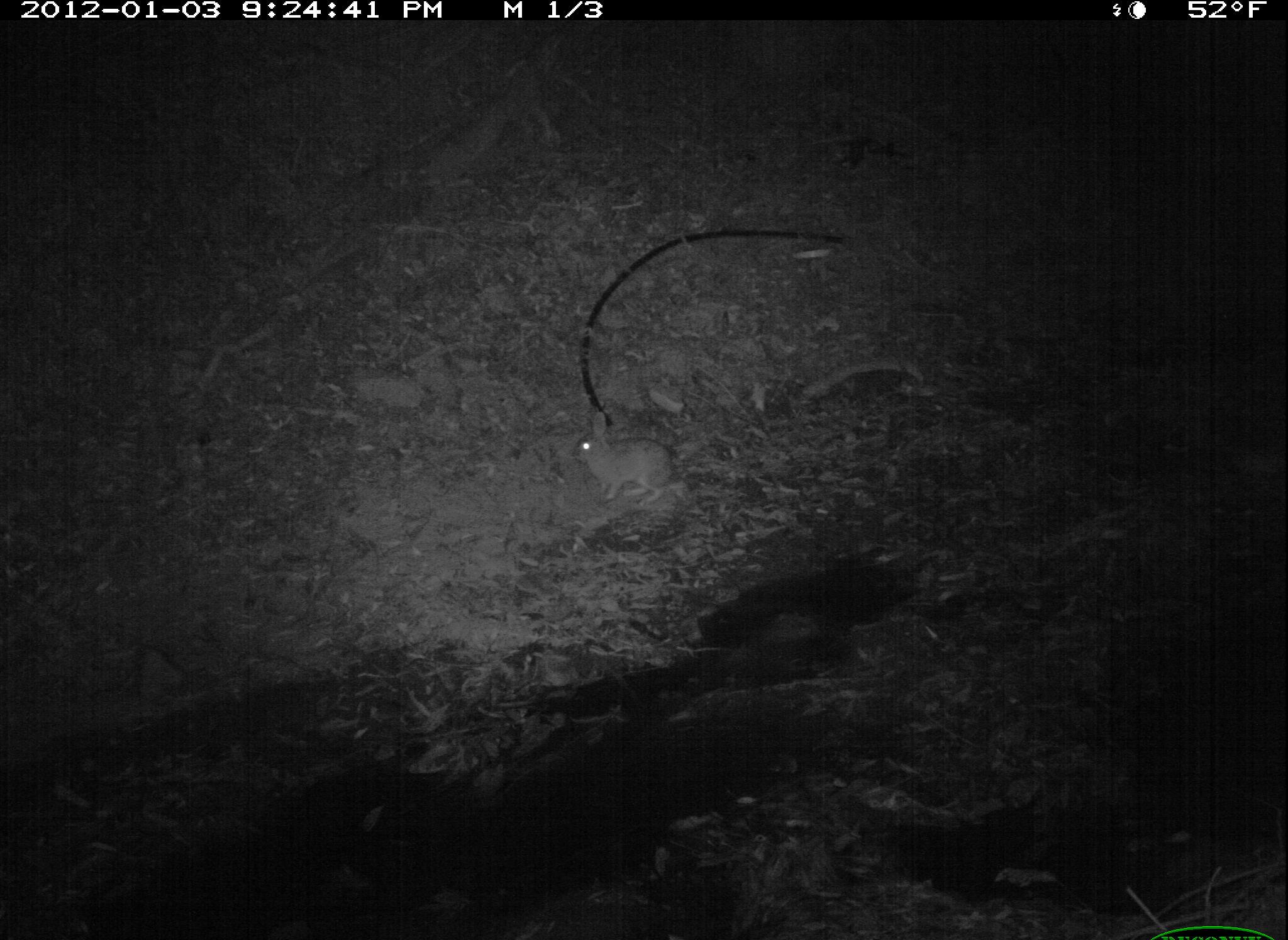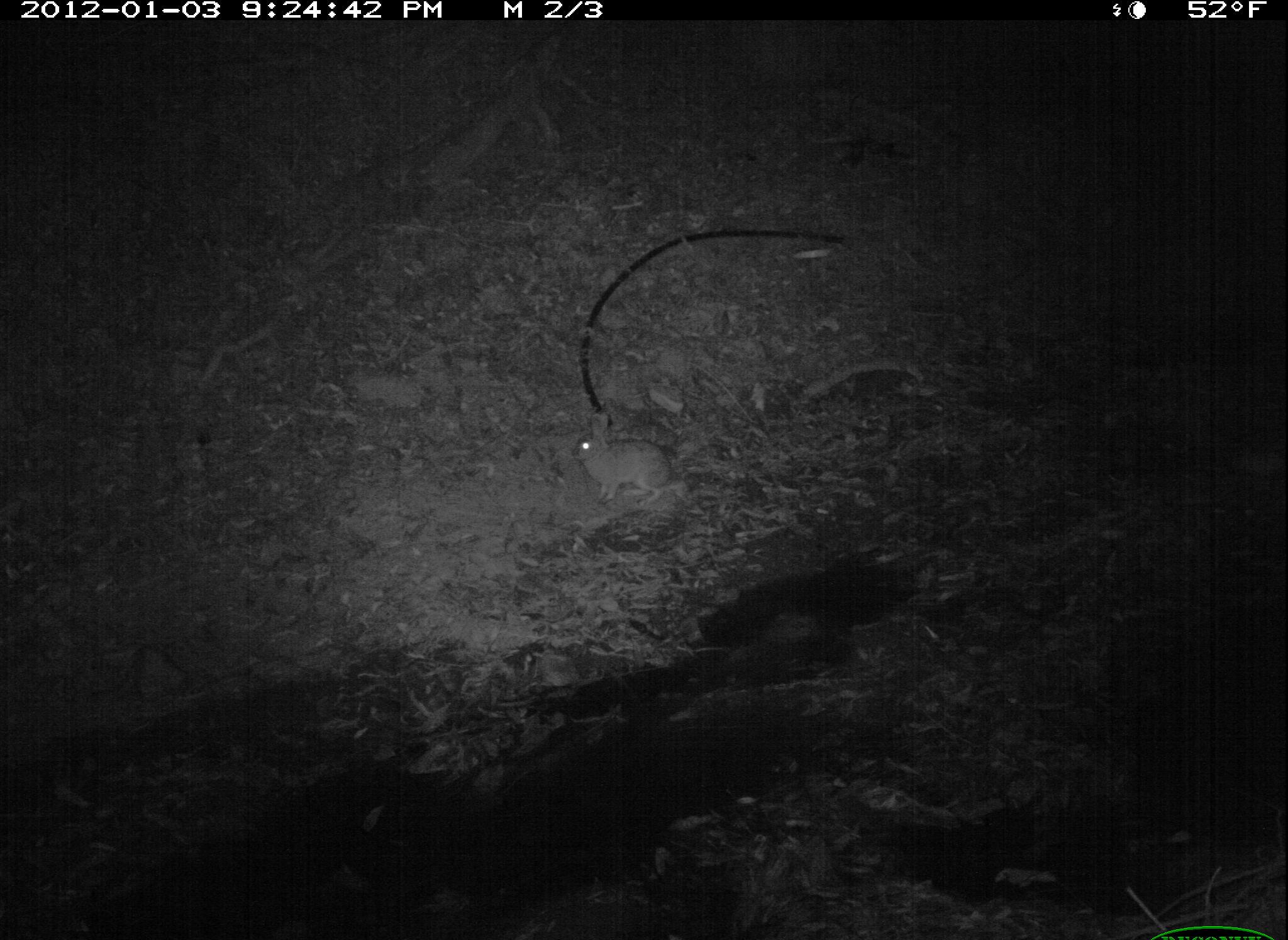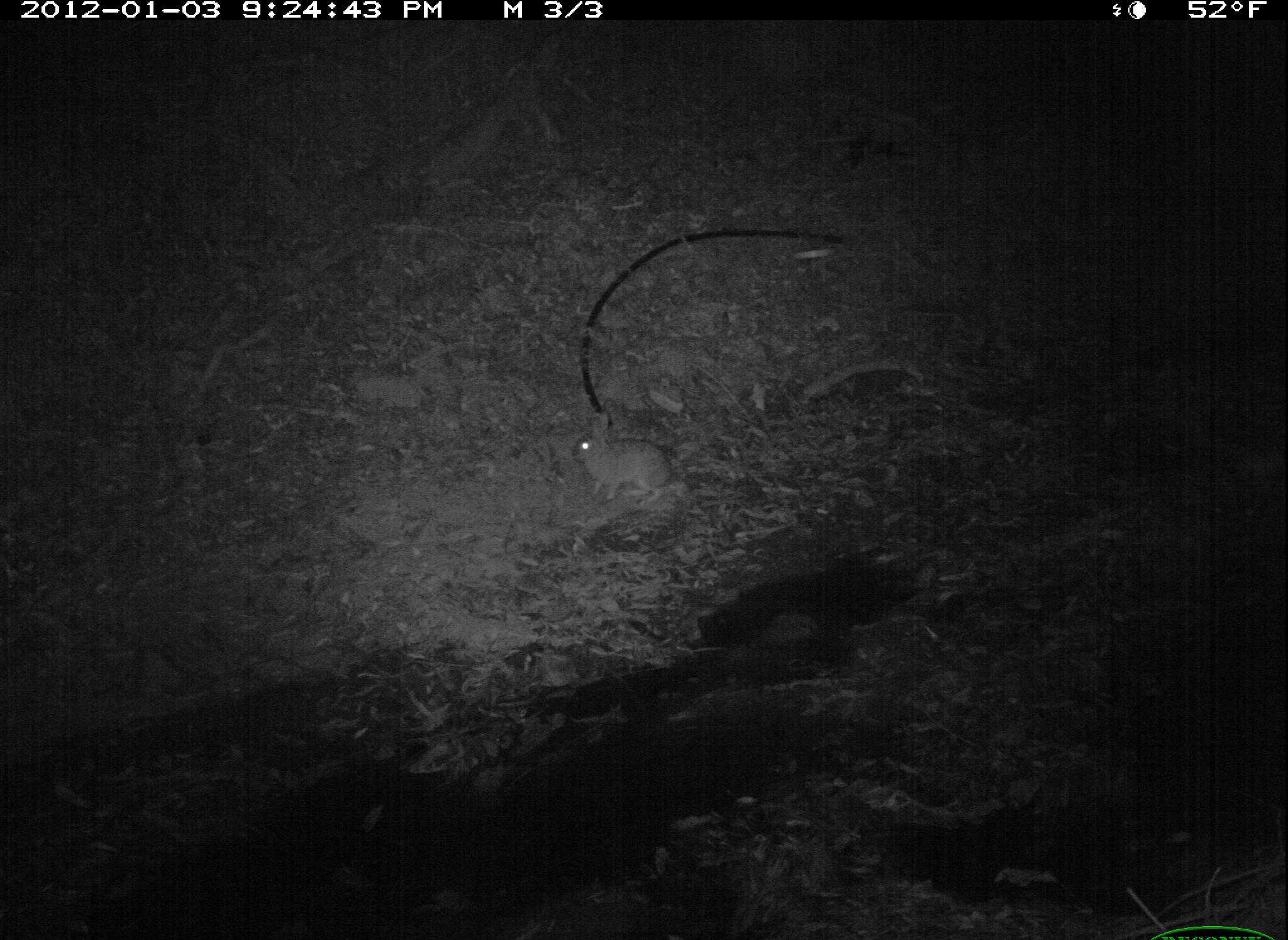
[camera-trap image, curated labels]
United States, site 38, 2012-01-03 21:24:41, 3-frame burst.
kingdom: Animalia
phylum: Chordata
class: Mammalia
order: Lagomorpha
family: Leporidae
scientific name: Leporidae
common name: rabbits and hares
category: rabbit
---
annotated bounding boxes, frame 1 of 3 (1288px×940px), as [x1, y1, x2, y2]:
rabbit: [568, 404, 681, 504]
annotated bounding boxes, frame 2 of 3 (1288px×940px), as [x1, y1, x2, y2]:
rabbit: [570, 414, 678, 522]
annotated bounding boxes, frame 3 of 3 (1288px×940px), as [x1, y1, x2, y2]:
rabbit: [565, 405, 684, 513]